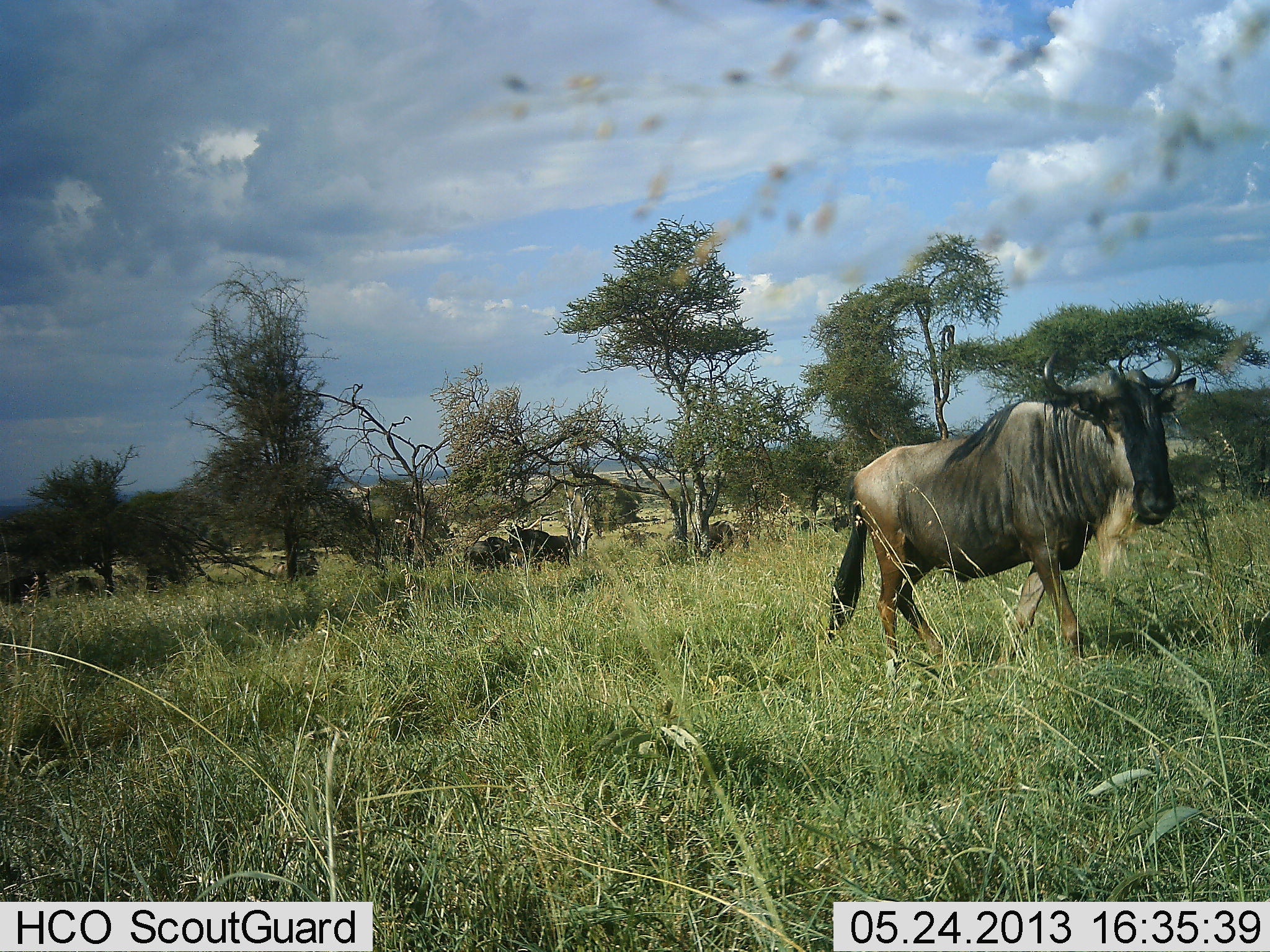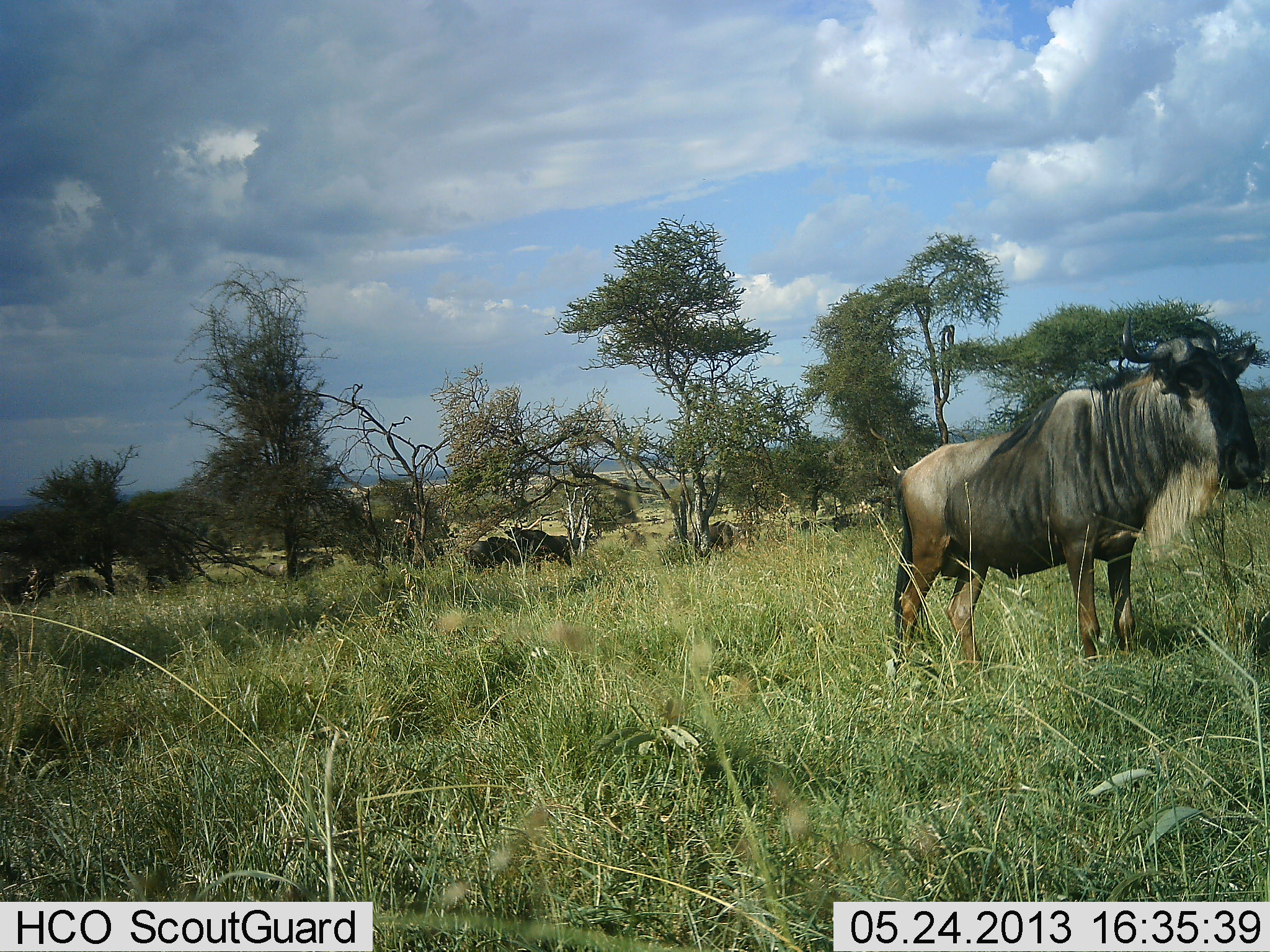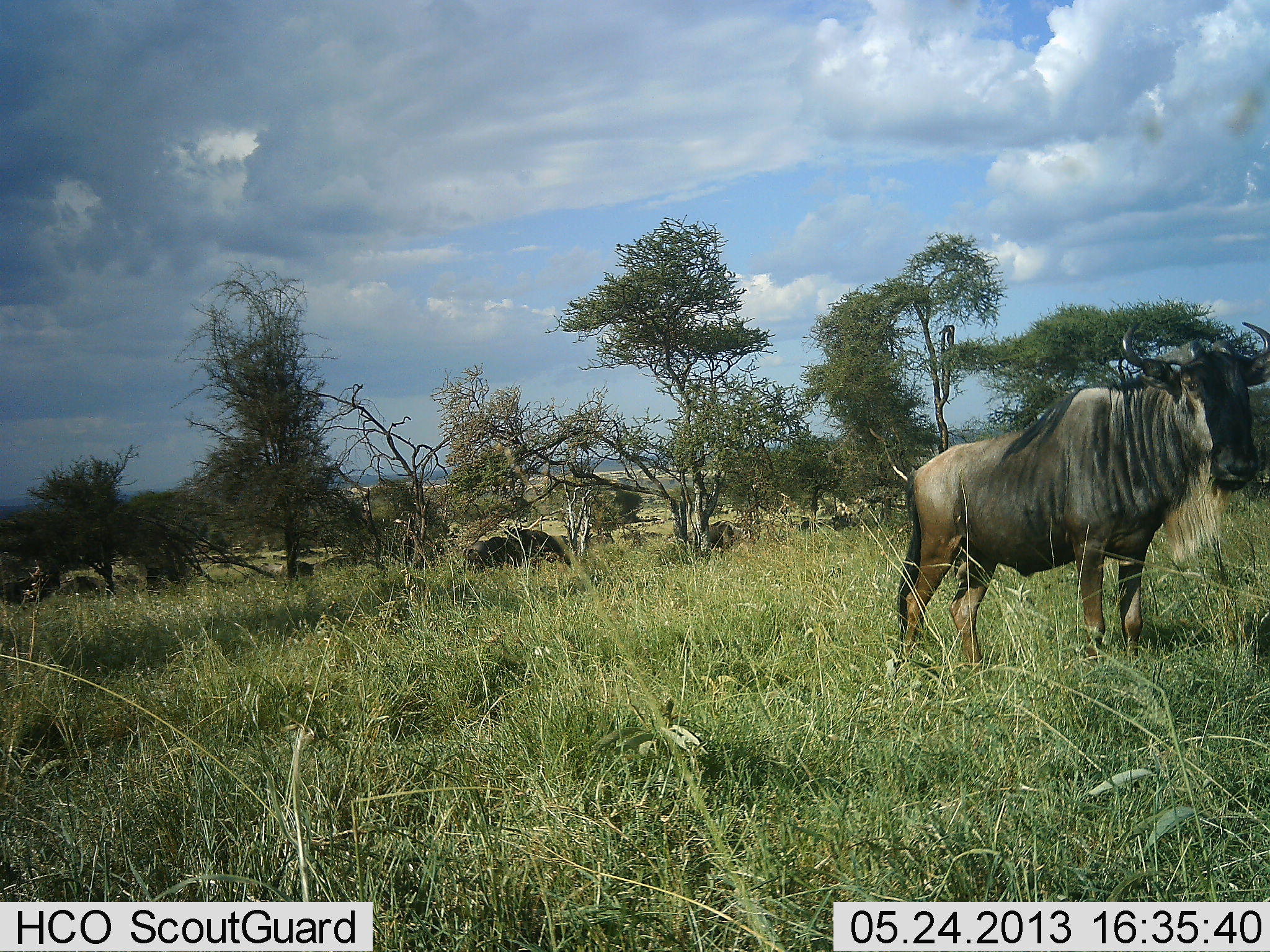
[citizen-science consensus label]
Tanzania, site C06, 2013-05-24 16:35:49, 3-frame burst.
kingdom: Animalia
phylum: Chordata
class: Mammalia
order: Artiodactyla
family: Bovidae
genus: Connochaetes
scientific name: Connochaetes taurinus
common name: blue wildebeest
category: wildebeest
Wildebeest (blue wildebeest) (Connochaetes taurinus), count 5. Behavior (volunteer vote fractions): standing 95%, resting 0%, moving 80%, interacting 0%. Young present (vote fraction): 0%. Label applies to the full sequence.